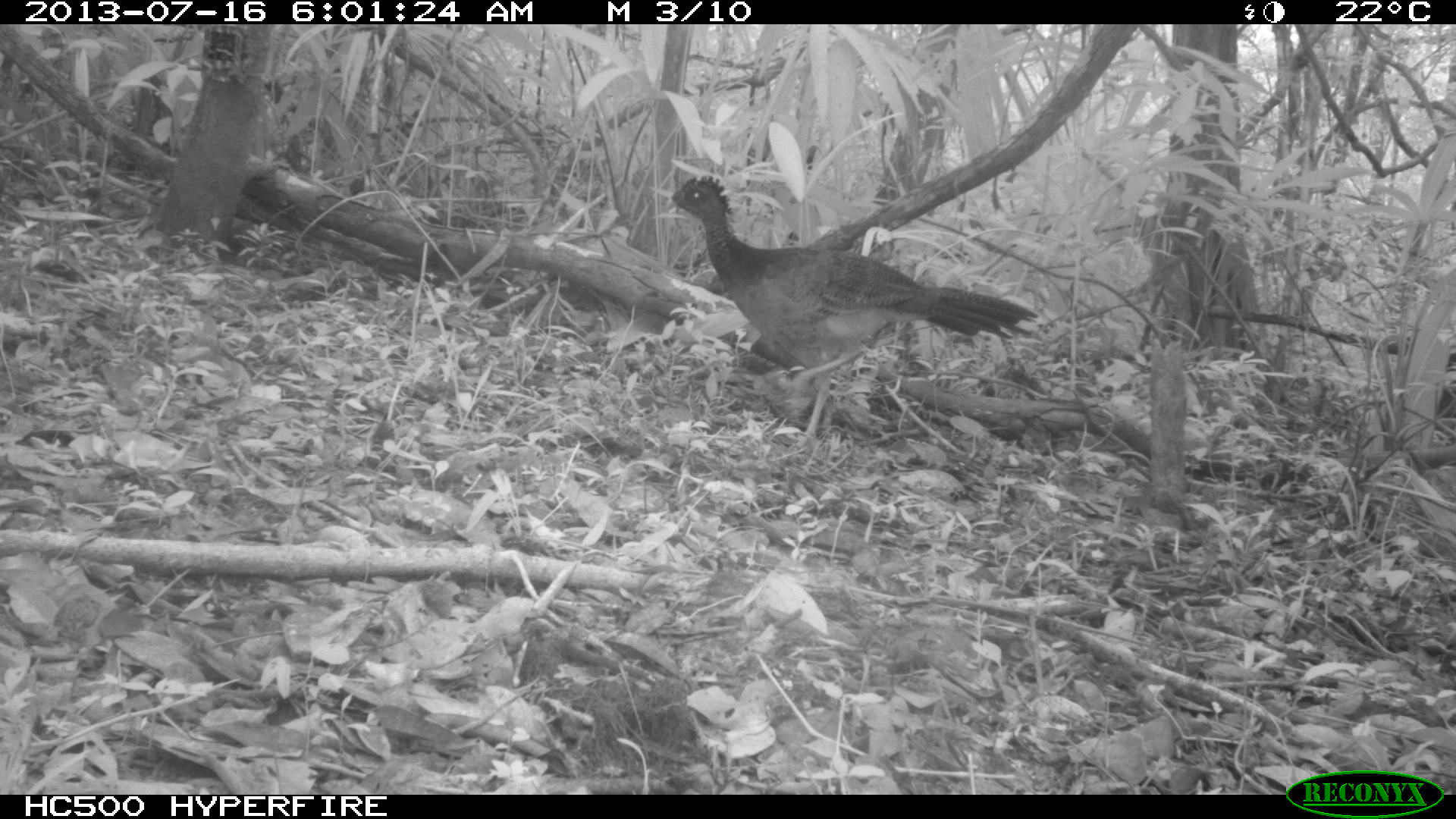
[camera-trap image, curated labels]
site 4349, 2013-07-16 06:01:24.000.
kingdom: Animalia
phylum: Chordata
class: Aves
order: Galliformes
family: Cracidae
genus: Crax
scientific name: Crax rubra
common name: great curassow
Crax rubra (great curassow), count 1, sex female.